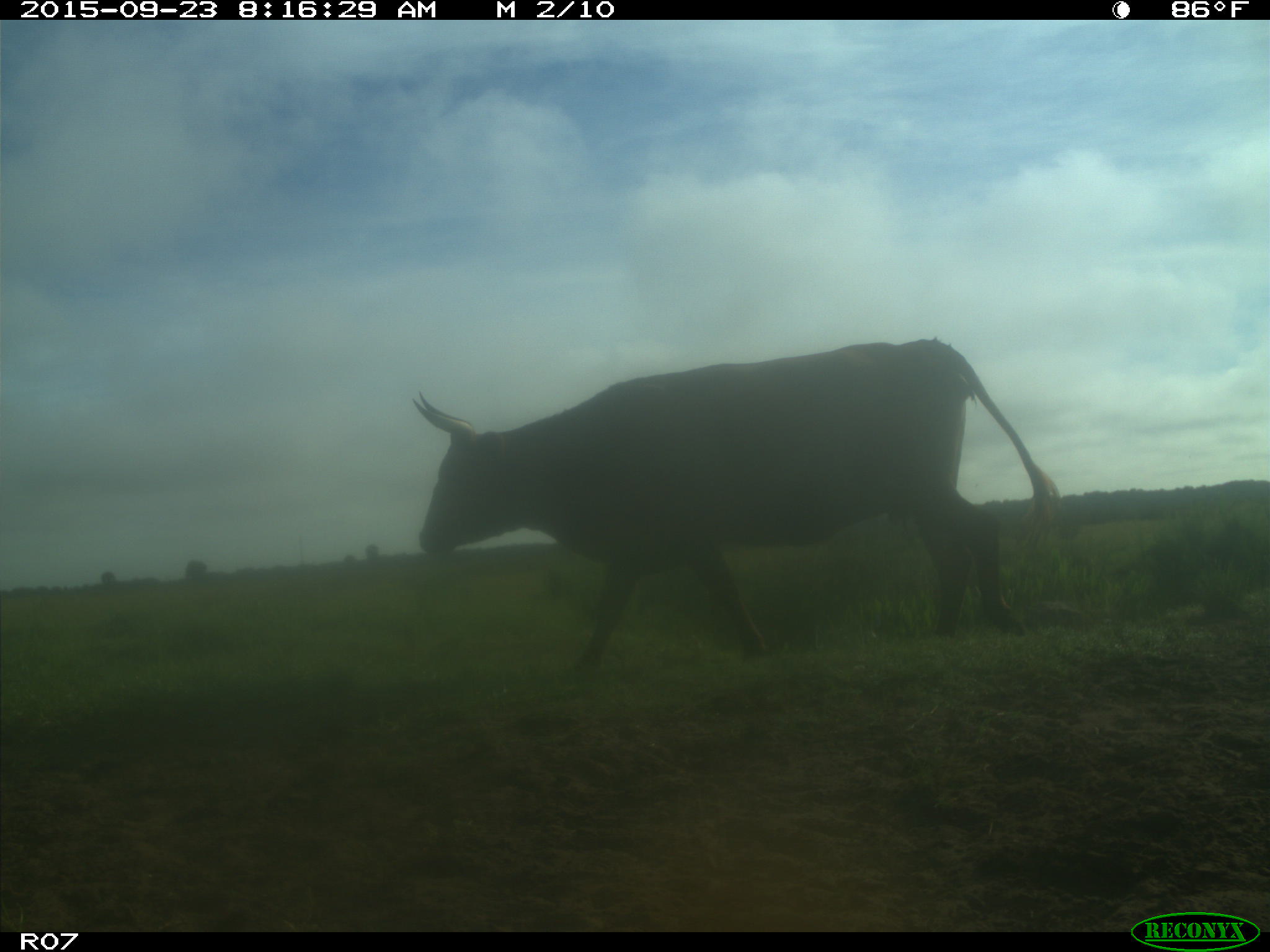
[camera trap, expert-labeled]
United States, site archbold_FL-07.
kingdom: Animalia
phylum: Chordata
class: Mammalia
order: Artiodactyla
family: Bovidae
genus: Bos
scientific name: Bos taurus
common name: domestic cow